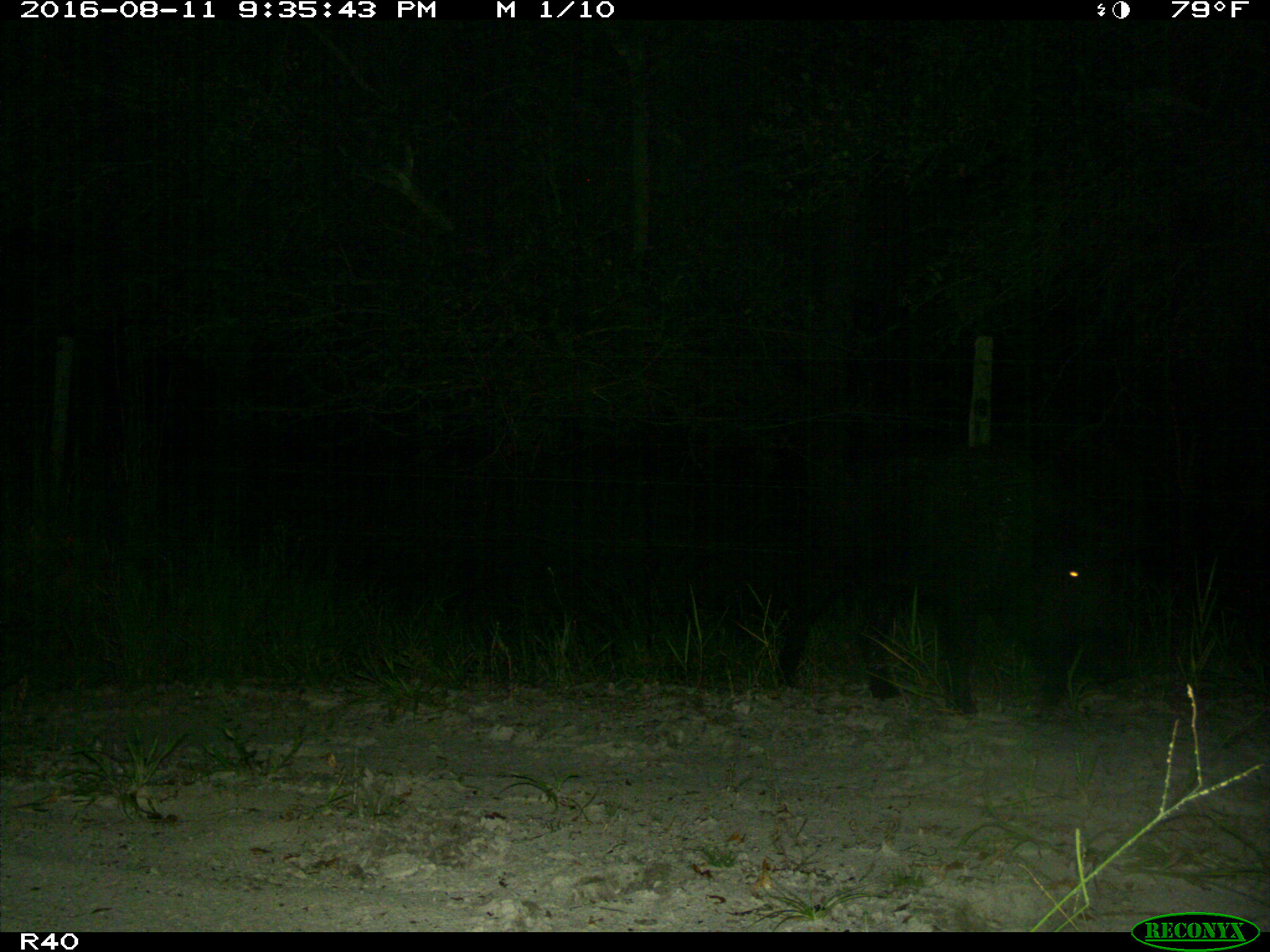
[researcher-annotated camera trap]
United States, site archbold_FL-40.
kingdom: Animalia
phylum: Chordata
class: Mammalia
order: Artiodactyla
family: Suidae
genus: Sus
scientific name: Sus scrofa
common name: wild boar